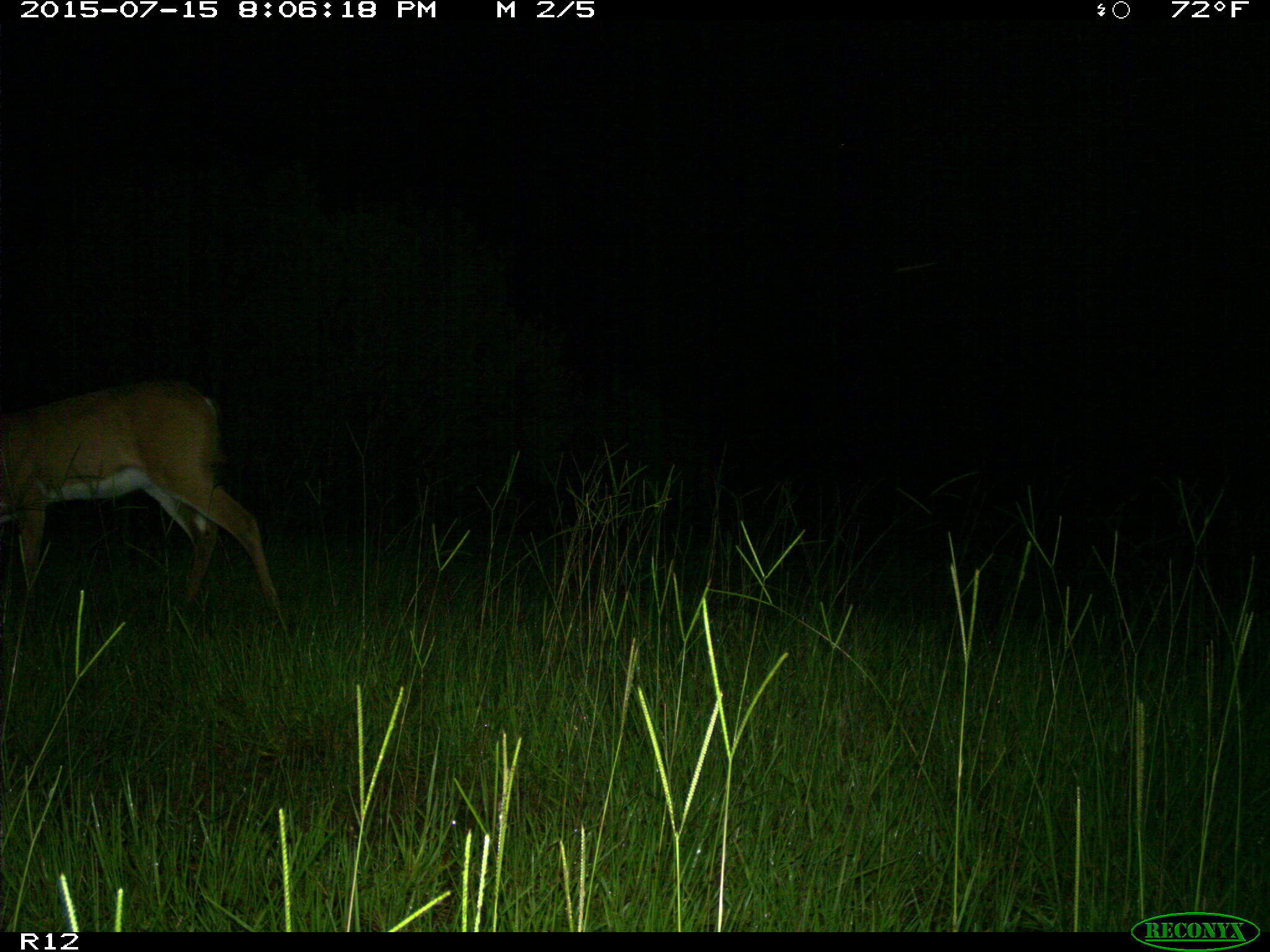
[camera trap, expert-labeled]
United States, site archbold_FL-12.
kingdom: Animalia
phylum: Chordata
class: Mammalia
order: Artiodactyla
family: Cervidae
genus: Odocoileus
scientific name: Odocoileus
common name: deer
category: unidentified deer